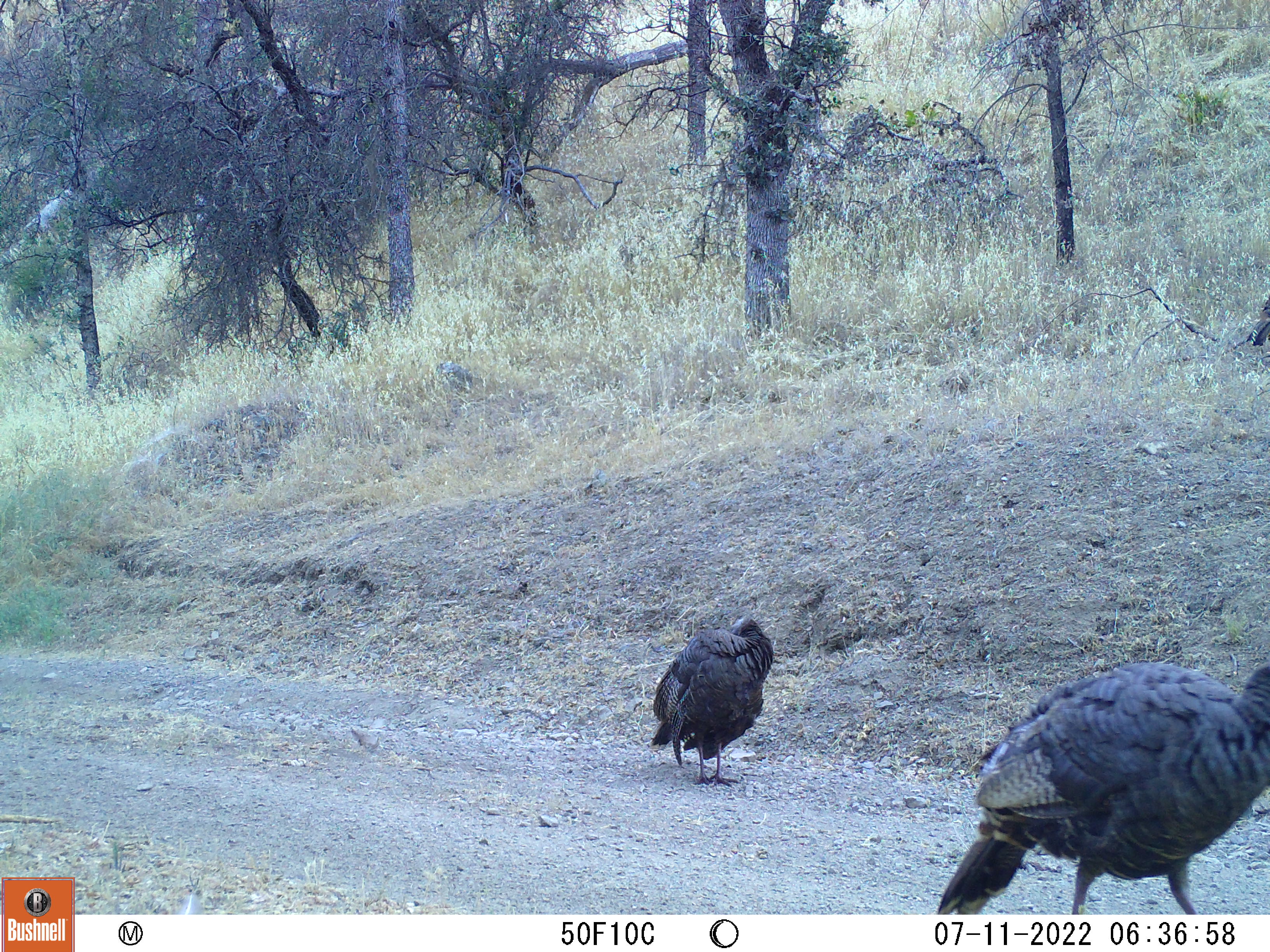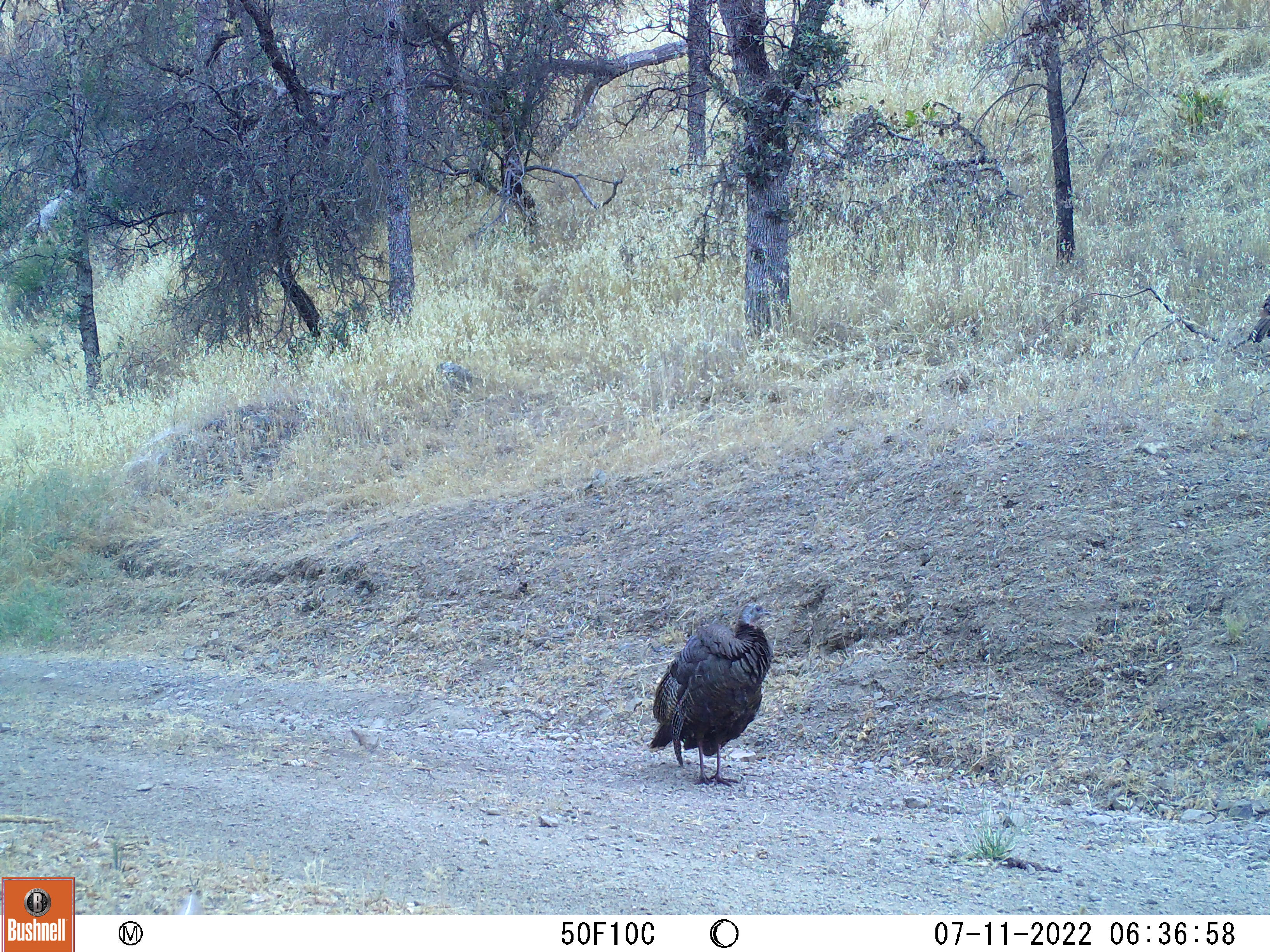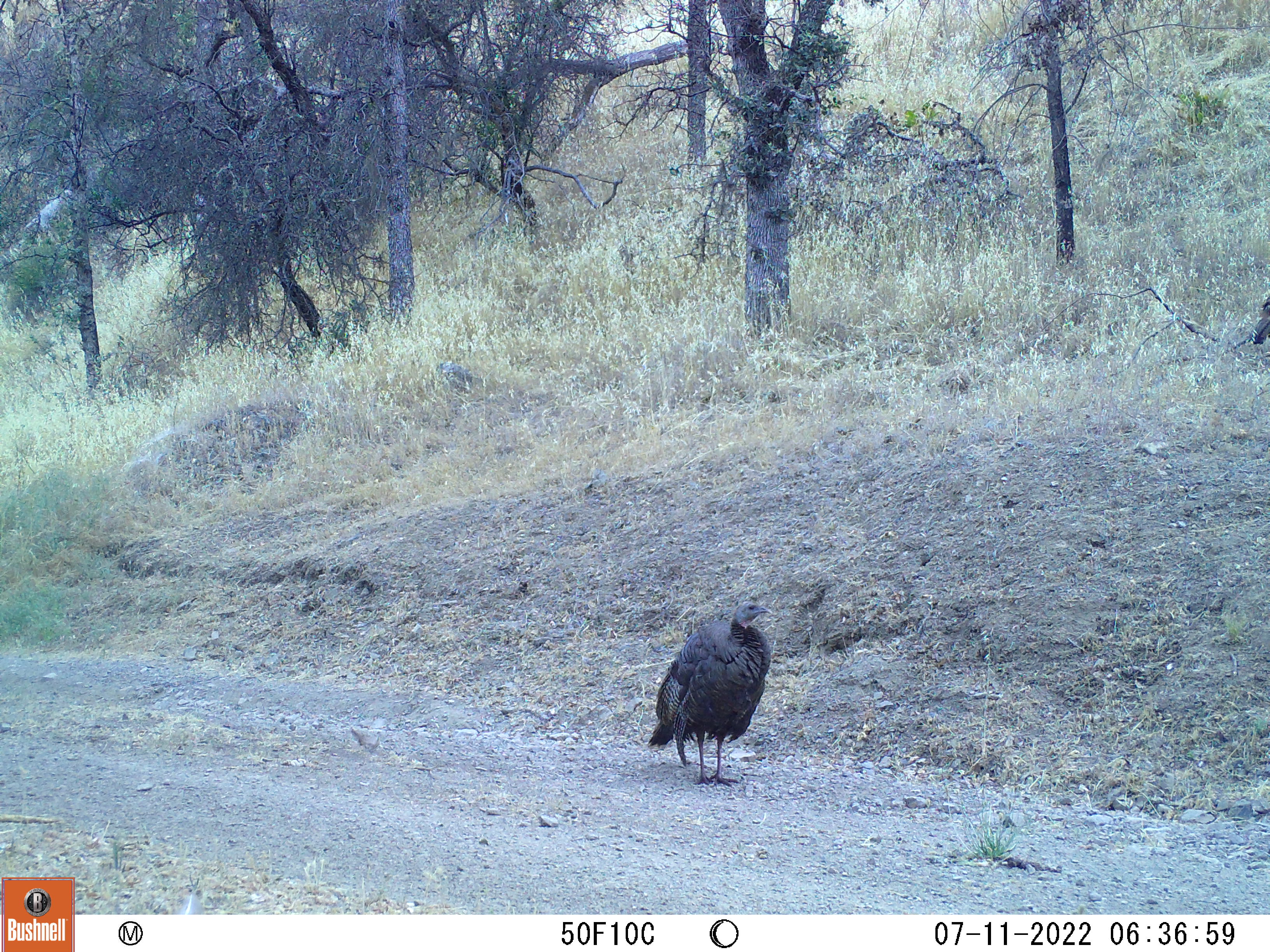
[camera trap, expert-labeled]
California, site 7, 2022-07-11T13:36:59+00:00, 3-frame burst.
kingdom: Animalia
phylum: Chordata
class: Aves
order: Galliformes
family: Phasianidae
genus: Meleagris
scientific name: Meleagris gallopavo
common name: turkey